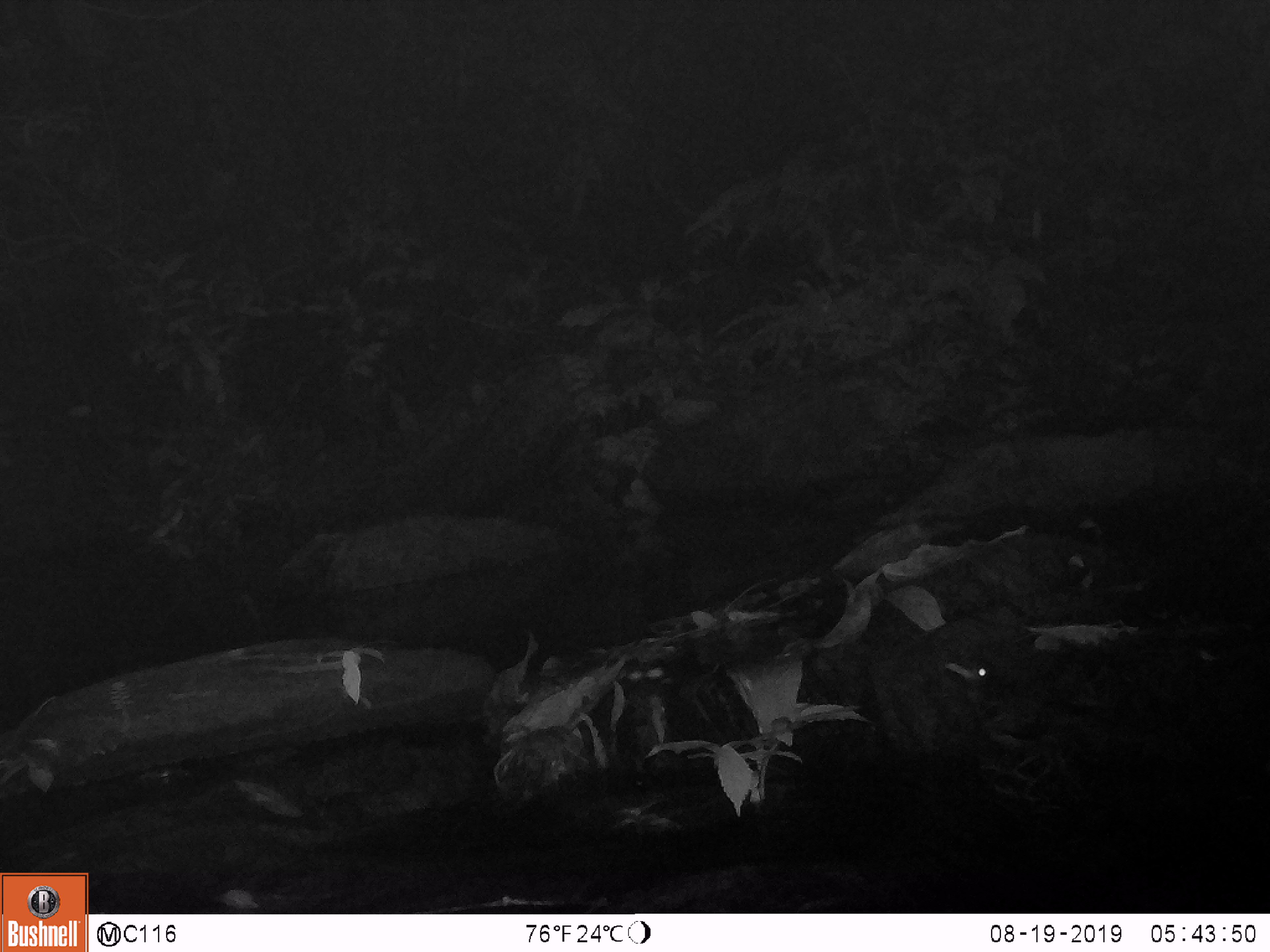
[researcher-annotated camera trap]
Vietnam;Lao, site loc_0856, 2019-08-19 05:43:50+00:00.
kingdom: Animalia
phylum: Chordata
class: Aves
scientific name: Aves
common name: bird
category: unidentified bird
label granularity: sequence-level